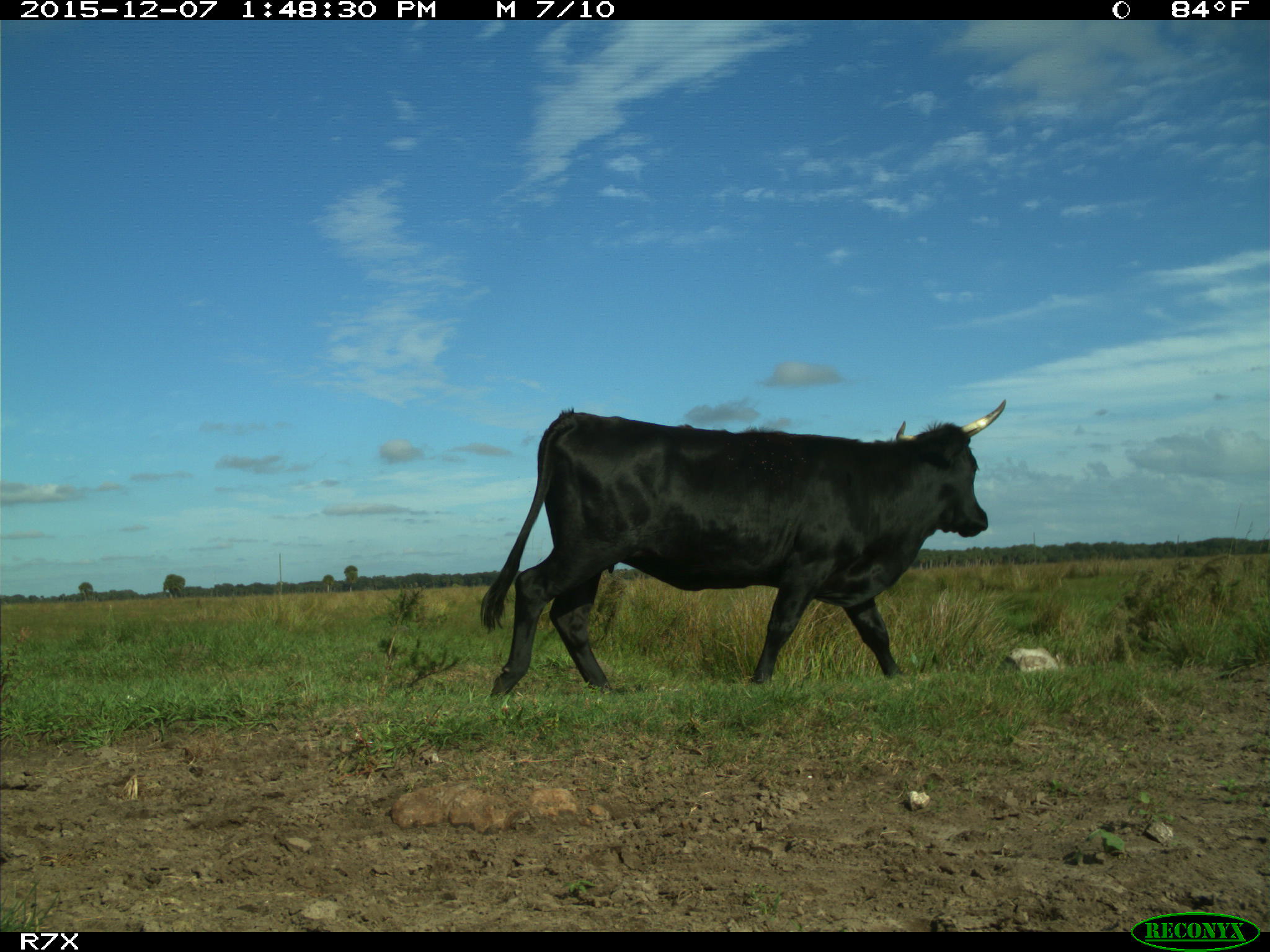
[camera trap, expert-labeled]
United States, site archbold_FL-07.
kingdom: Animalia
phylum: Chordata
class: Mammalia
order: Artiodactyla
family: Bovidae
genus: Bos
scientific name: Bos taurus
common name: domestic cow